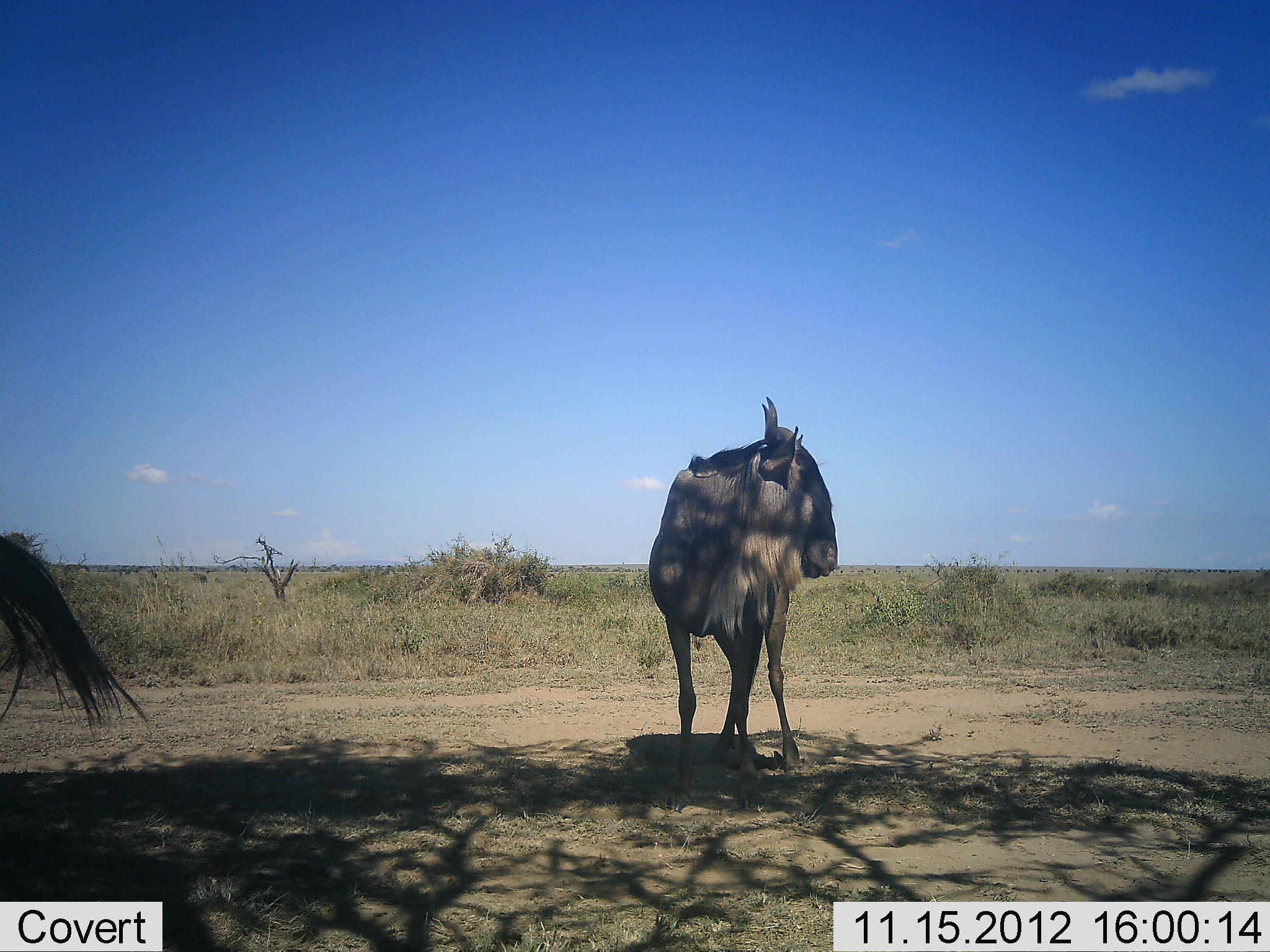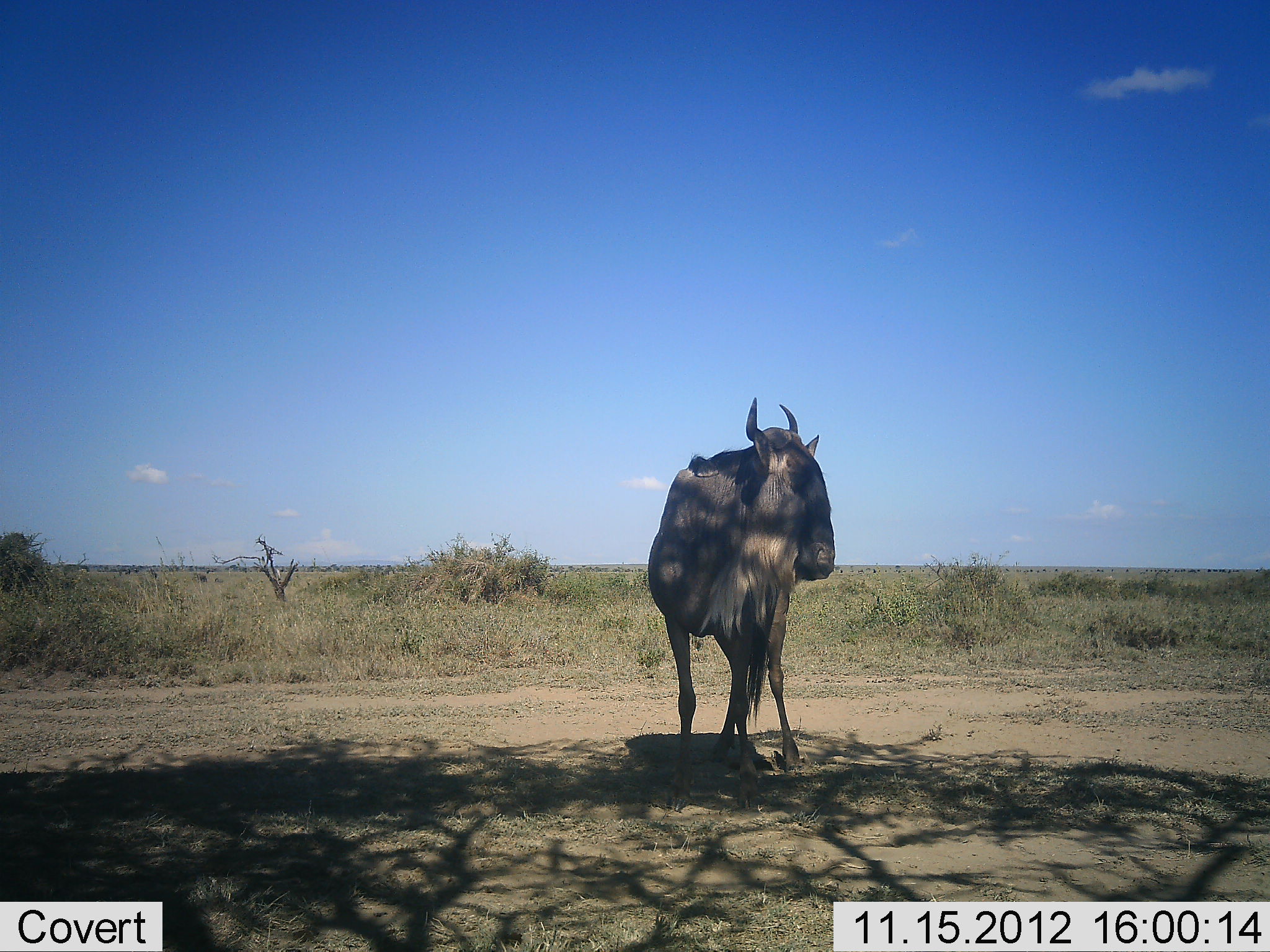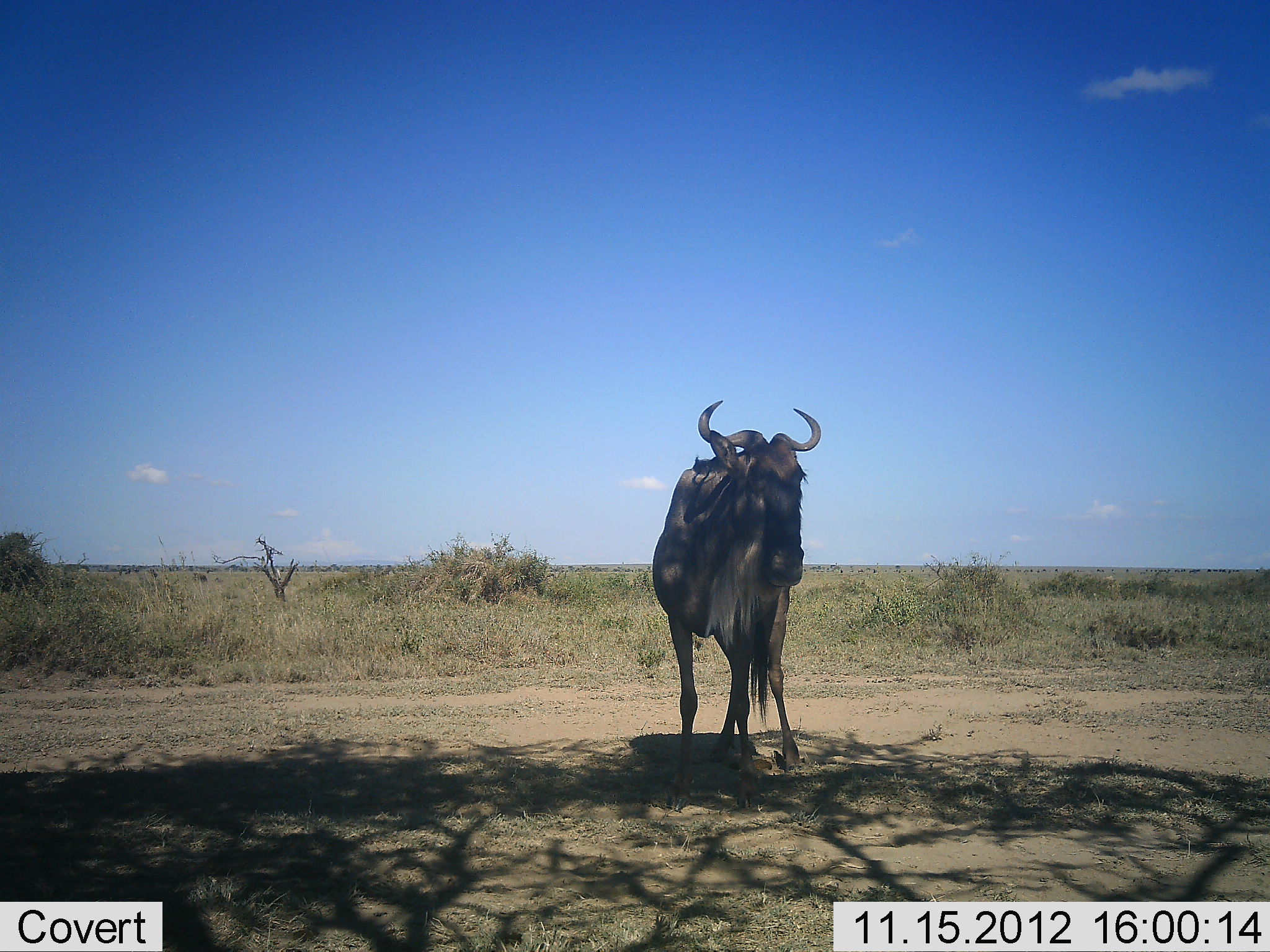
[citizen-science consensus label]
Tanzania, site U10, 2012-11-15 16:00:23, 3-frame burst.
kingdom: Animalia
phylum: Chordata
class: Mammalia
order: Artiodactyla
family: Bovidae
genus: Connochaetes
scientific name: Connochaetes taurinus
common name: blue wildebeest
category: wildebeest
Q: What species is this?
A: Wildebeest (blue wildebeest) (Connochaetes taurinus).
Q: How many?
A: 2.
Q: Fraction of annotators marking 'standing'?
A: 90%.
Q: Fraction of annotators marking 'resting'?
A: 10%.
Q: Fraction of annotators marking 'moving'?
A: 30%.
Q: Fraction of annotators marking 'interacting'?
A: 0%.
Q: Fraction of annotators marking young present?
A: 0%.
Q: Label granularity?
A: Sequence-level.